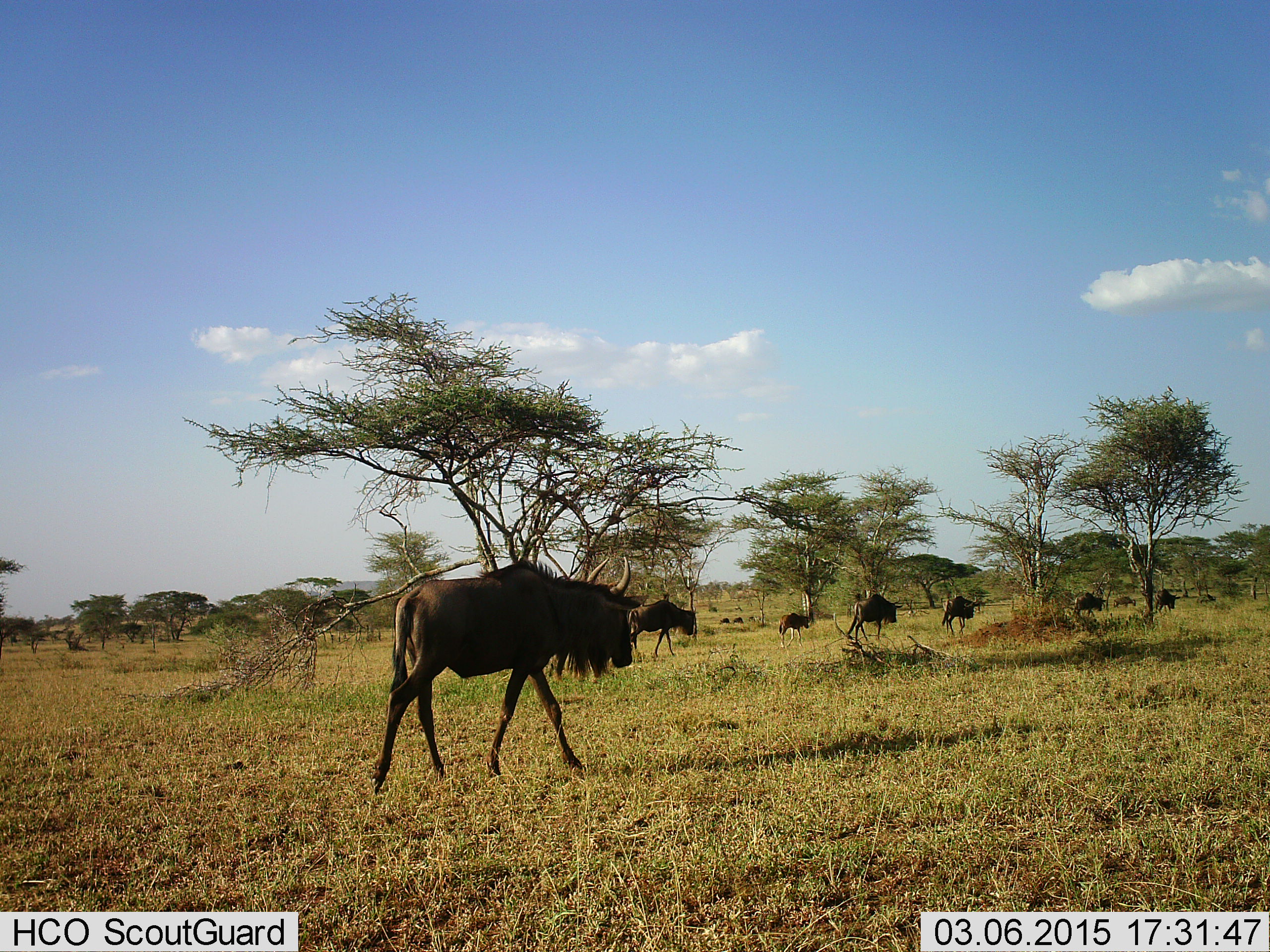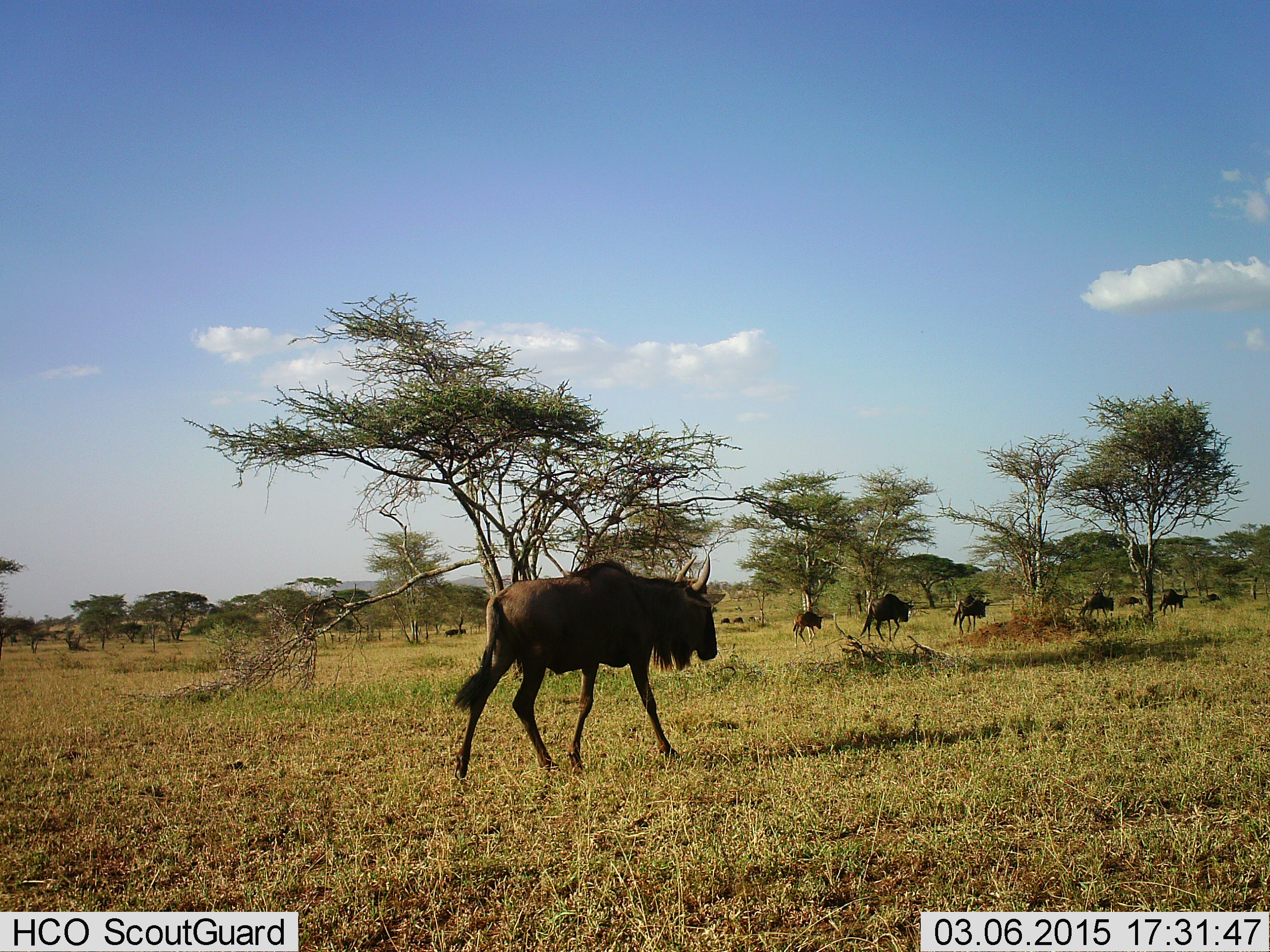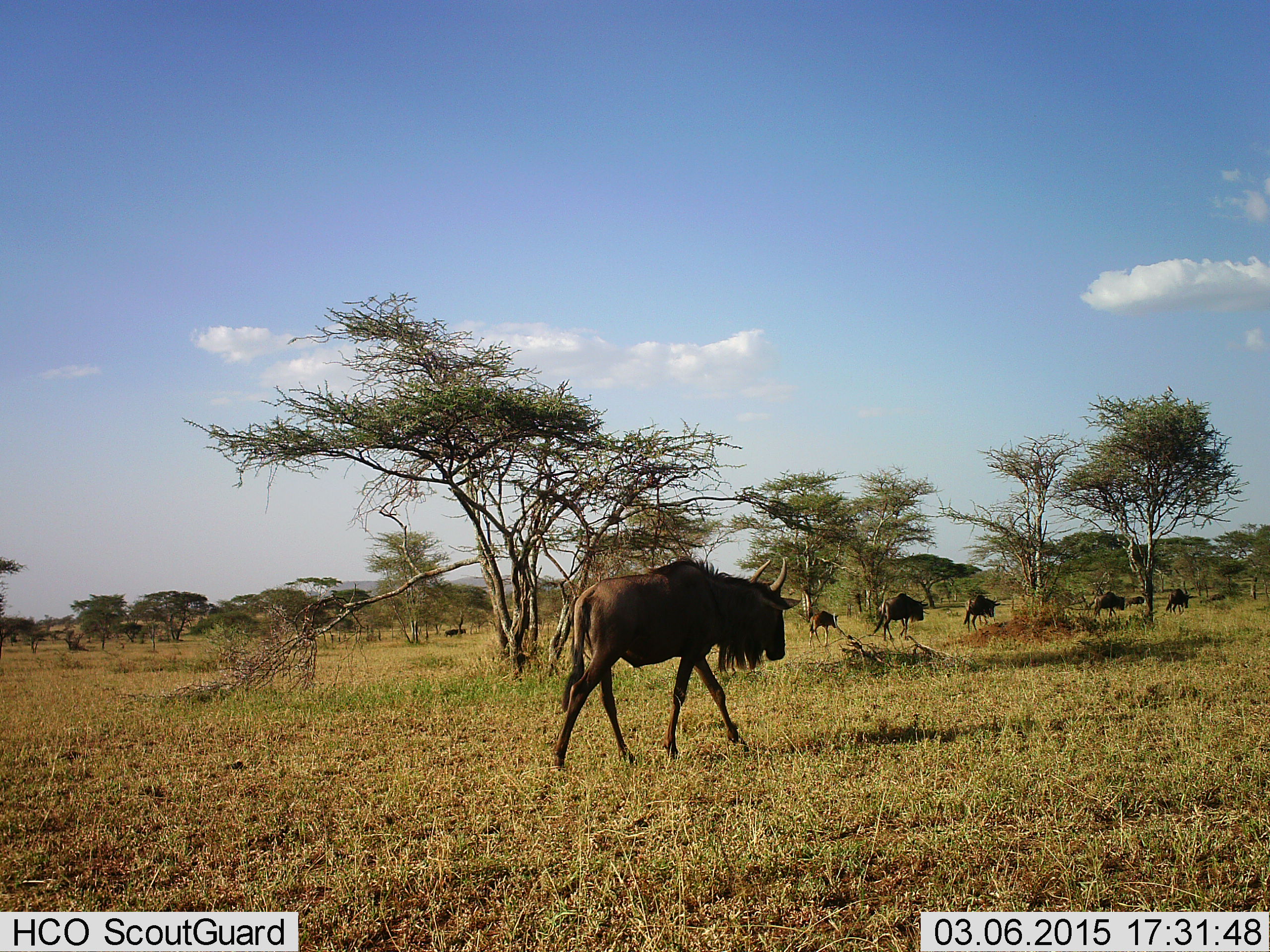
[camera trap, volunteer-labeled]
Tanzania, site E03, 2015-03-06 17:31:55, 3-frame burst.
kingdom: Animalia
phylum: Chordata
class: Mammalia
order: Artiodactyla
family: Bovidae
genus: Connochaetes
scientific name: Connochaetes taurinus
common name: blue wildebeest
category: wildebeest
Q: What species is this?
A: Wildebeest (blue wildebeest) (Connochaetes taurinus).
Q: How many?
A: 8.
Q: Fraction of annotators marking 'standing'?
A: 20%.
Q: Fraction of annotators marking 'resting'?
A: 10%.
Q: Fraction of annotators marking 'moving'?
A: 100%.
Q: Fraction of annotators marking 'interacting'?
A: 0%.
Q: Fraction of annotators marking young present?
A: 20%.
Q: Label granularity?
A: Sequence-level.